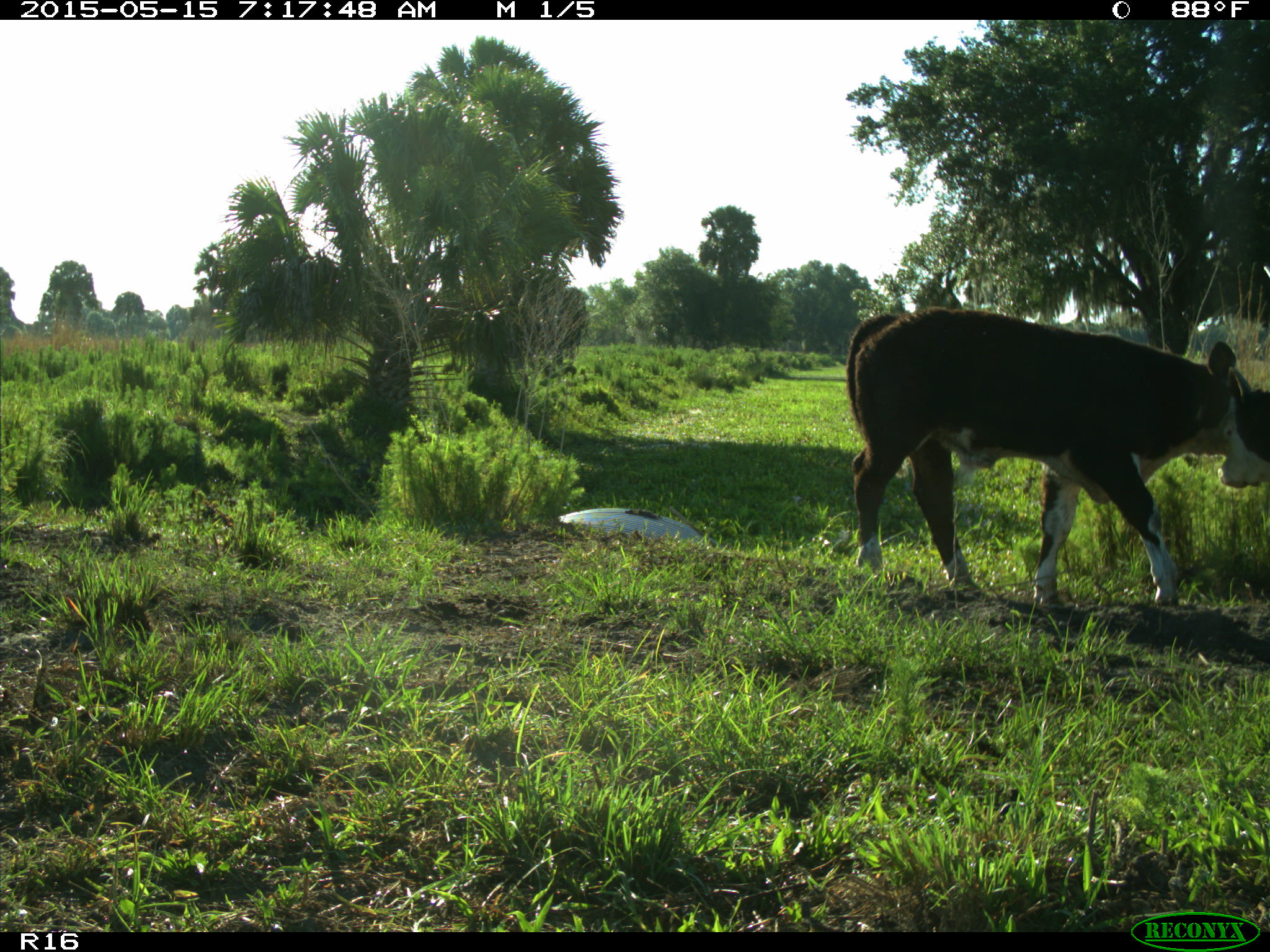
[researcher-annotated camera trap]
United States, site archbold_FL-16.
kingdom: Animalia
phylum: Chordata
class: Mammalia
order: Artiodactyla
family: Bovidae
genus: Bos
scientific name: Bos taurus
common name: domestic cow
Bos taurus (domestic cow).